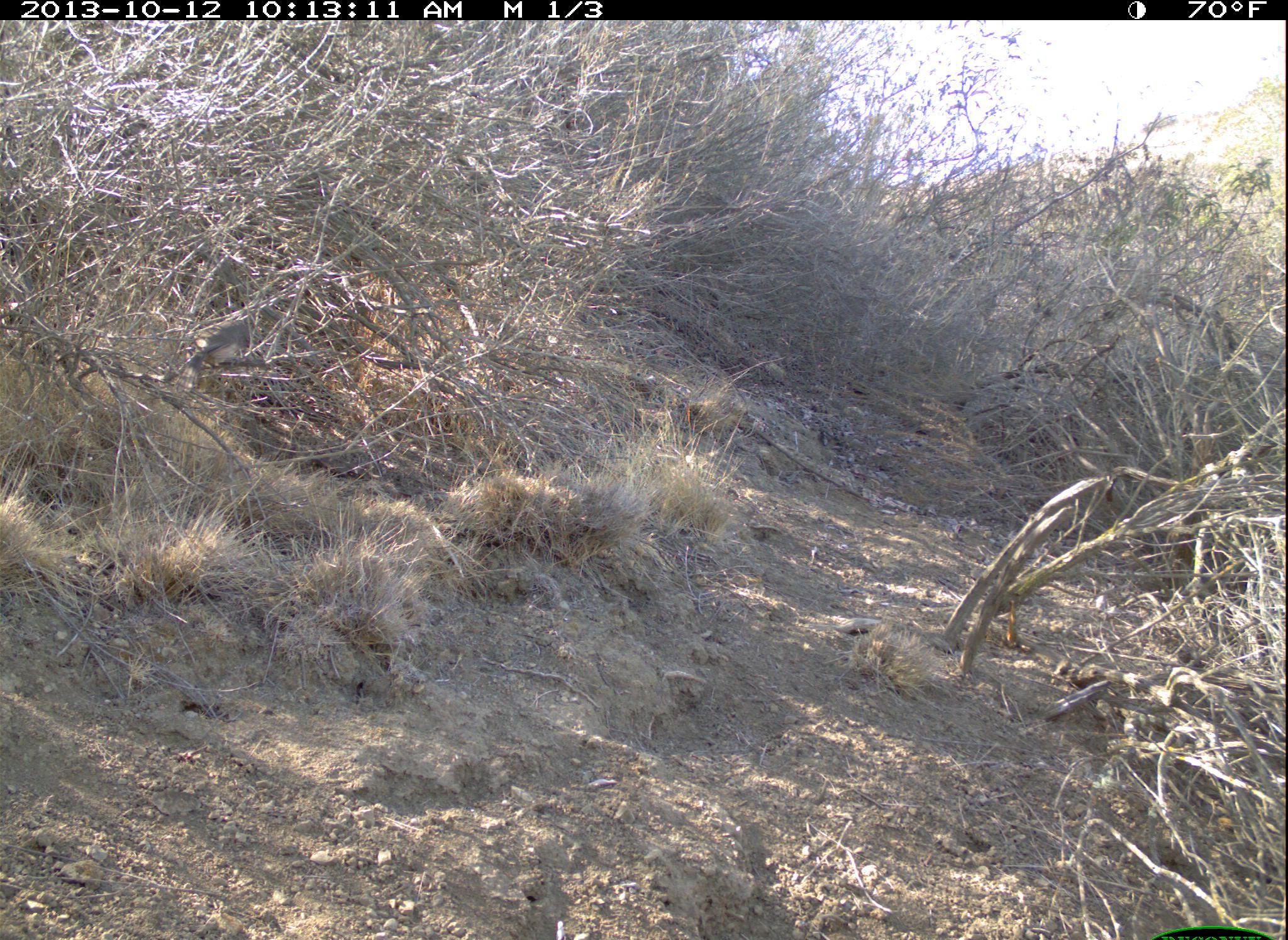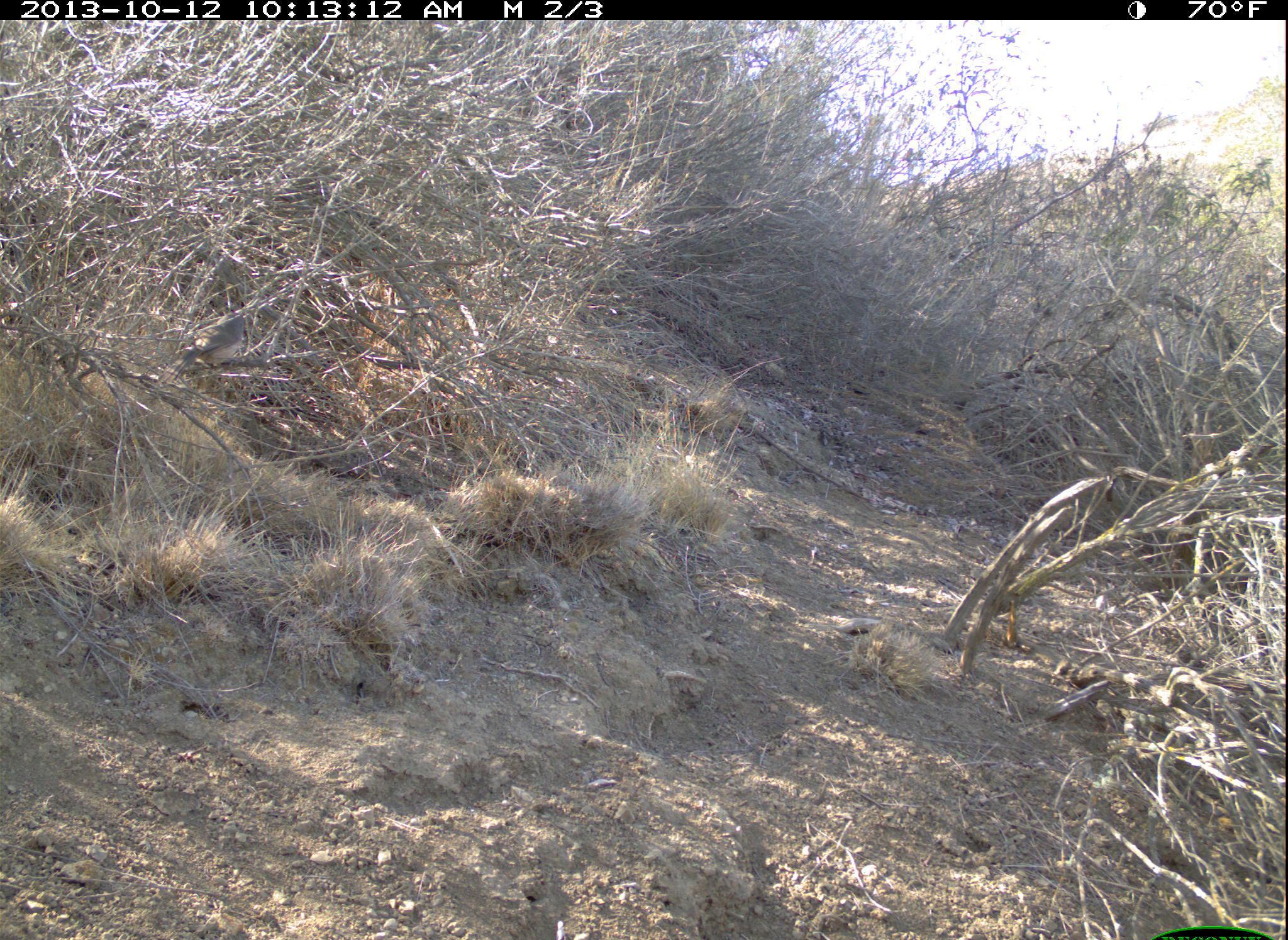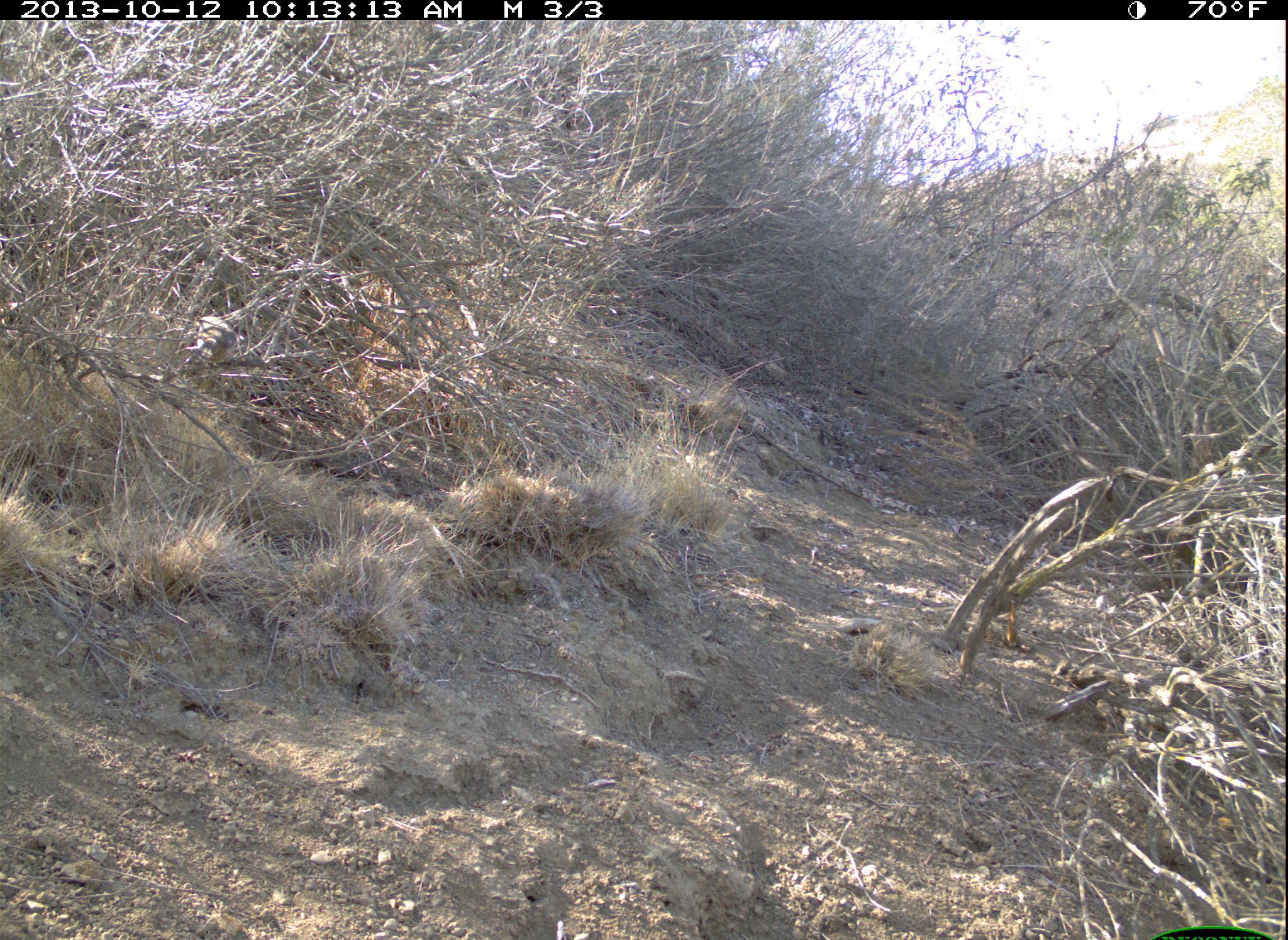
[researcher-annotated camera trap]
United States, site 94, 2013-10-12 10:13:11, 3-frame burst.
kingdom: Animalia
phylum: Chordata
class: Aves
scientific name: Aves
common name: bird